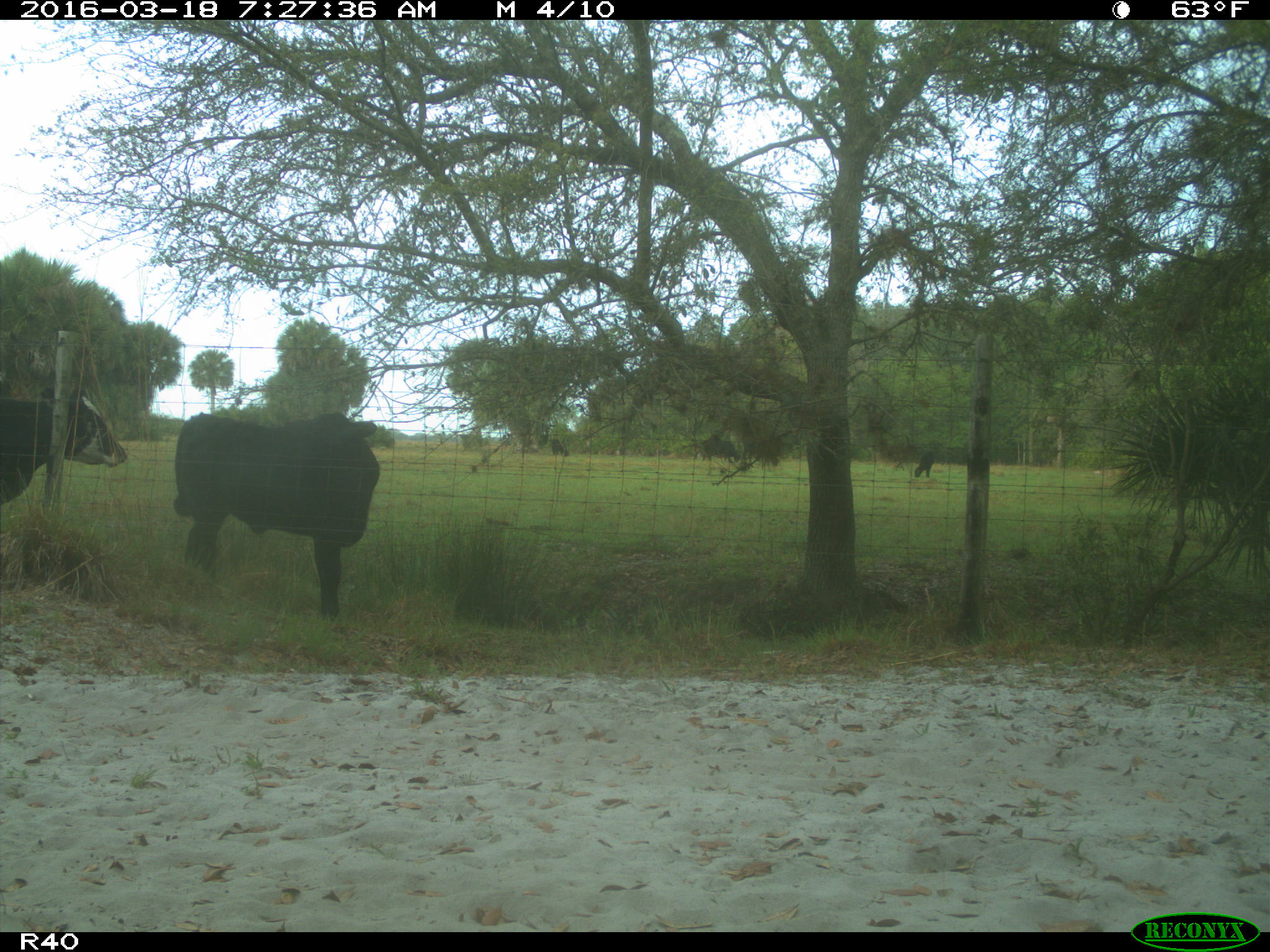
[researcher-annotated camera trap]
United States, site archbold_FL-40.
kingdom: Animalia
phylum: Chordata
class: Mammalia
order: Artiodactyla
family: Bovidae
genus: Bos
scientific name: Bos taurus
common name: domestic cow